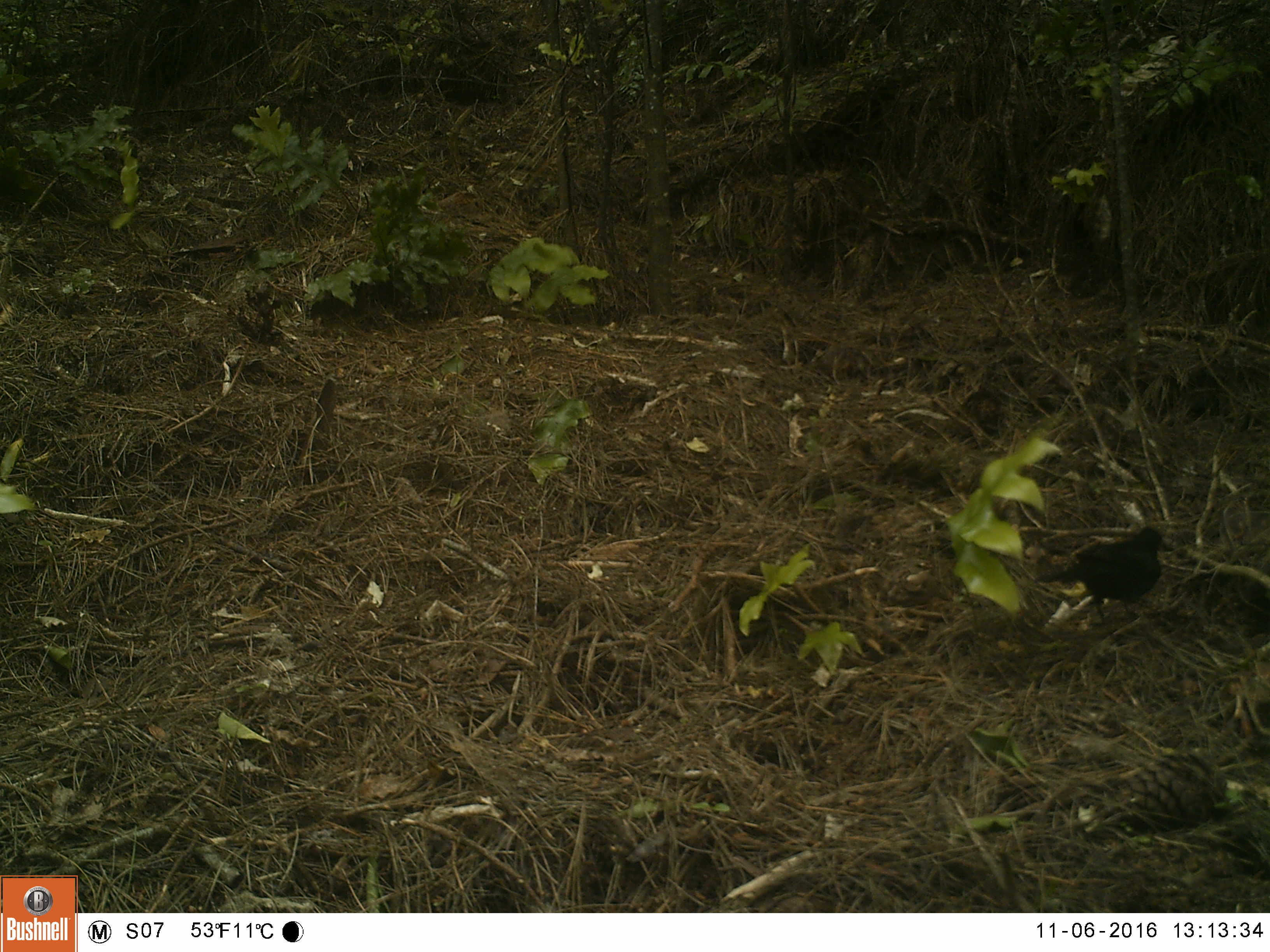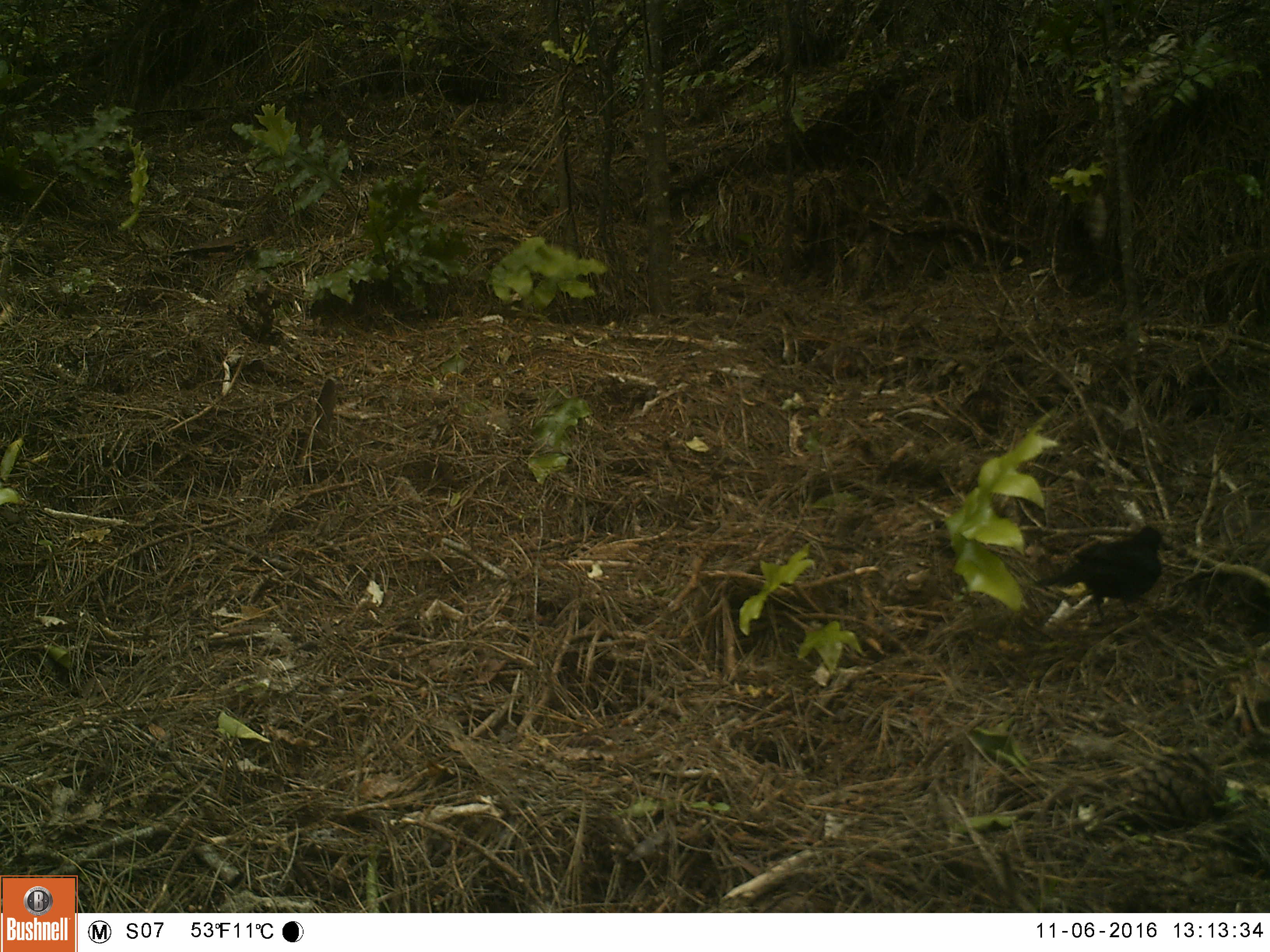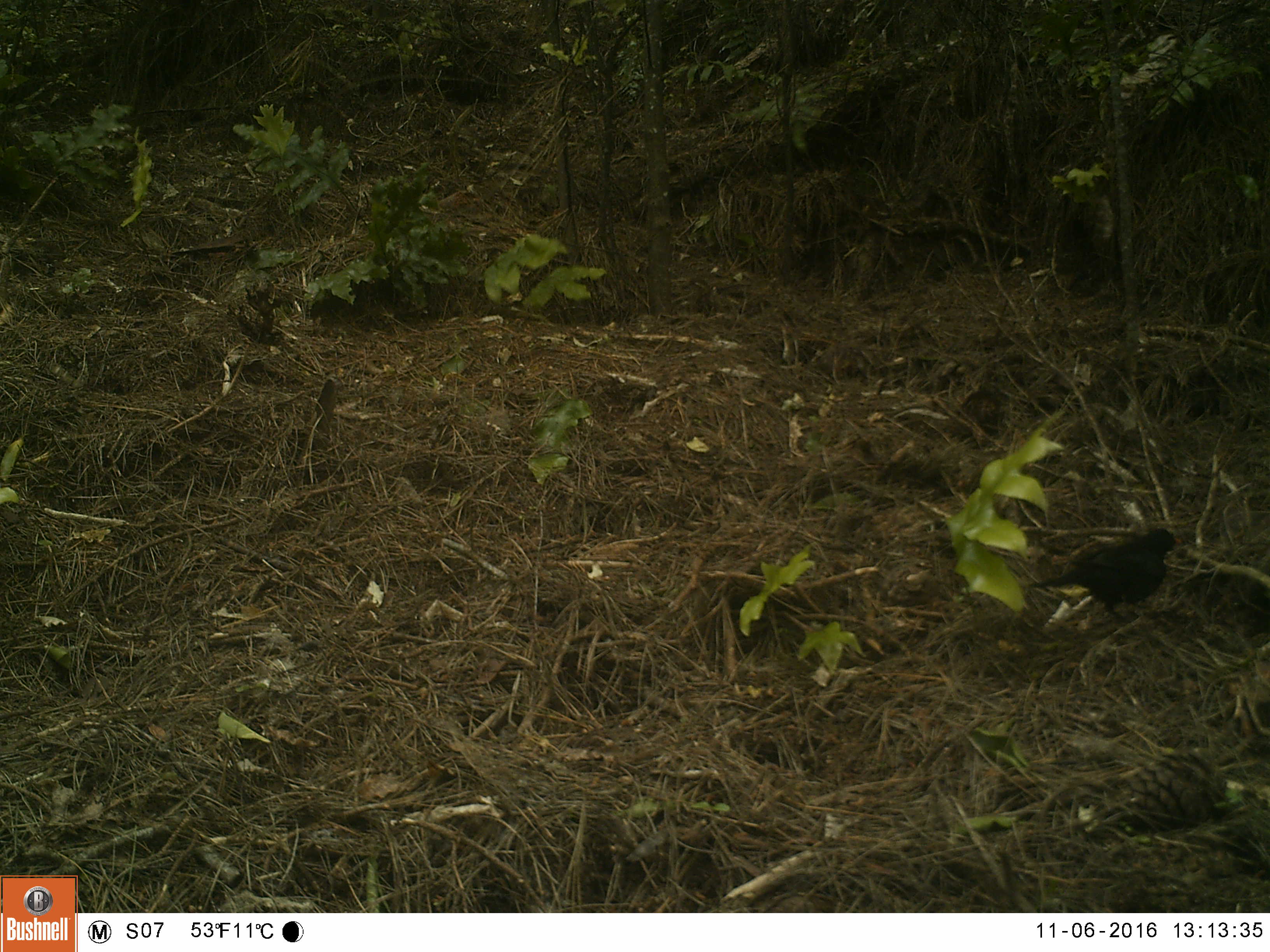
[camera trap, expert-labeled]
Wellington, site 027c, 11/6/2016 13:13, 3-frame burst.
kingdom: Animalia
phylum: Chordata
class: Aves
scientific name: Aves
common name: bird